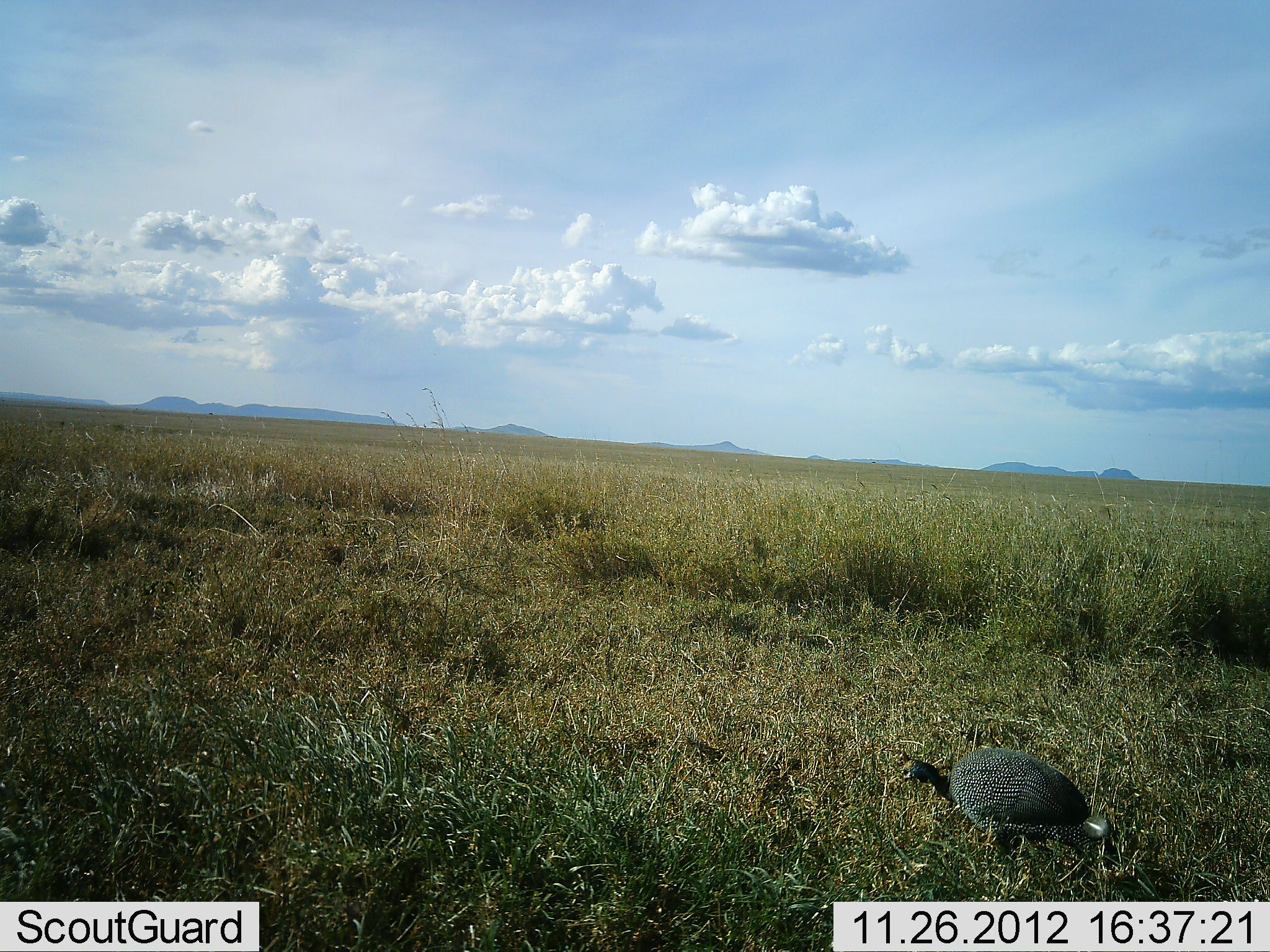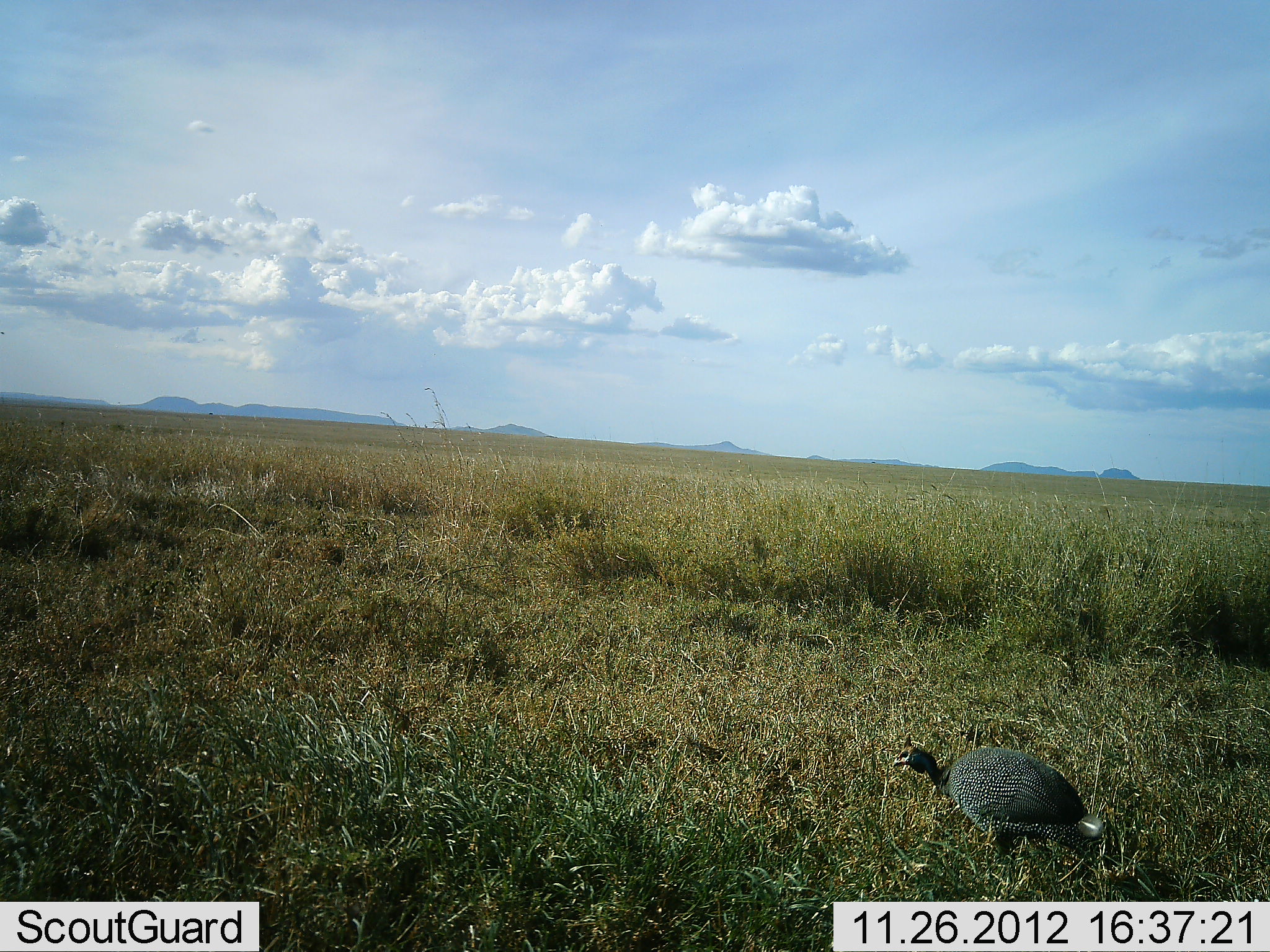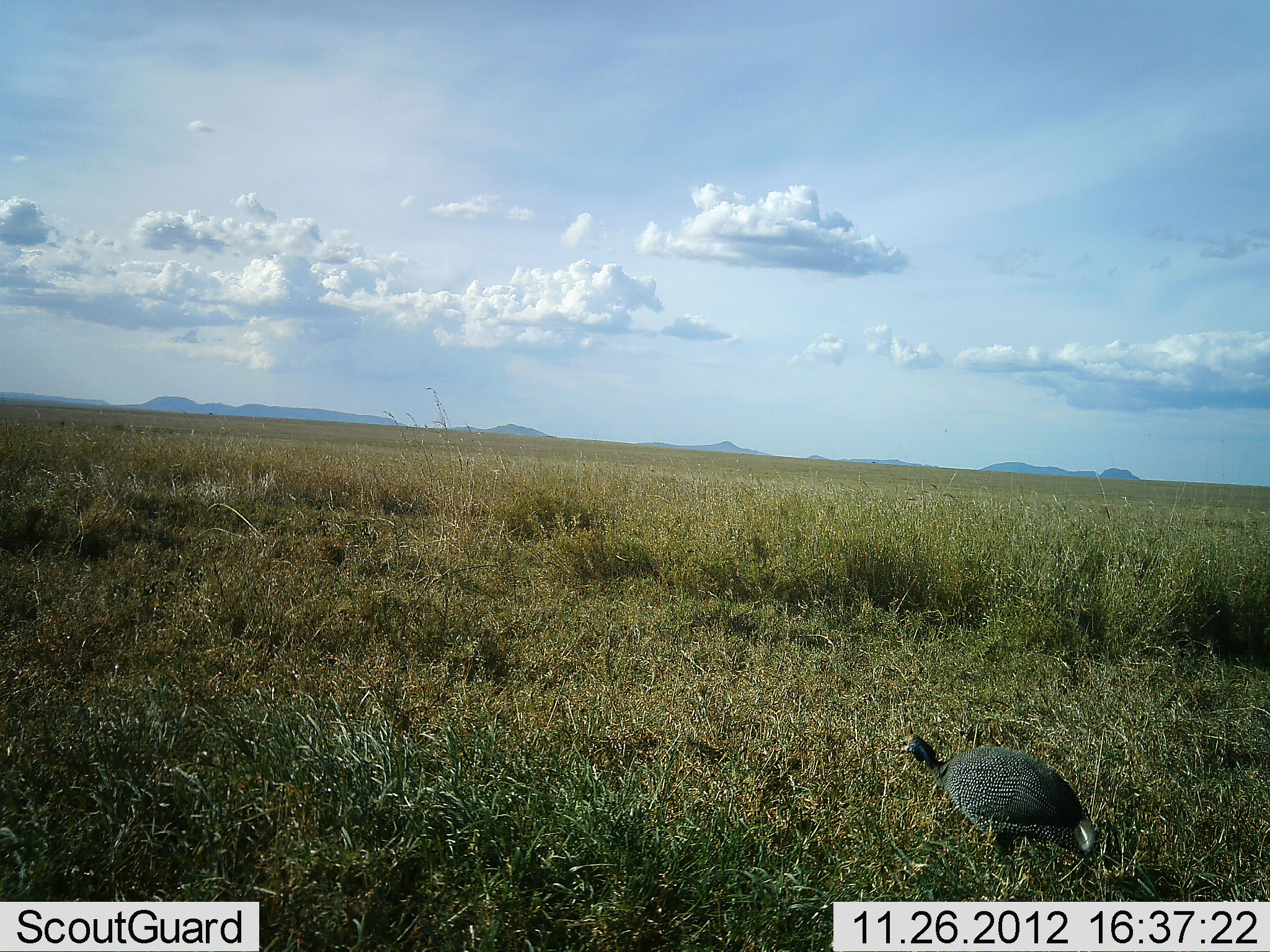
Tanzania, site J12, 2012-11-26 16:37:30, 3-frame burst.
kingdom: Animalia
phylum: Chordata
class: Aves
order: Galliformes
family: Numididae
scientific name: Numididae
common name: guinea fowl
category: guineafowl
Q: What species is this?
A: Guineafowl (guinea fowl) (Numididae).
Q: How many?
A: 1.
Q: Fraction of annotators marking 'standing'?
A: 80%.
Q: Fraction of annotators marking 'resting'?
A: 0%.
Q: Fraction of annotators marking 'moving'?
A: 0%.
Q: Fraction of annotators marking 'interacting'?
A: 0%.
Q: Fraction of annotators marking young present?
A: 0%.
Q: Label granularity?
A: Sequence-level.